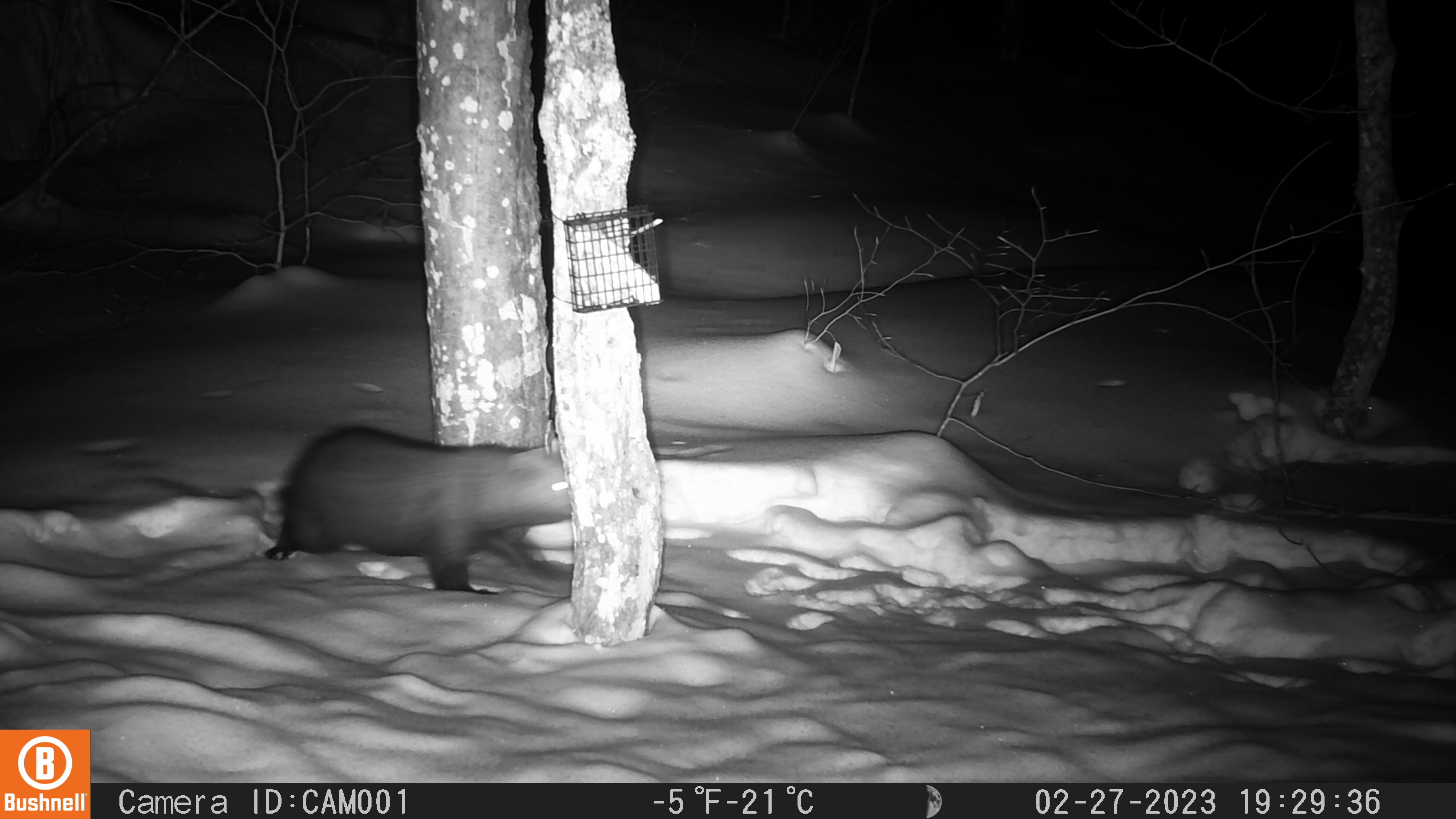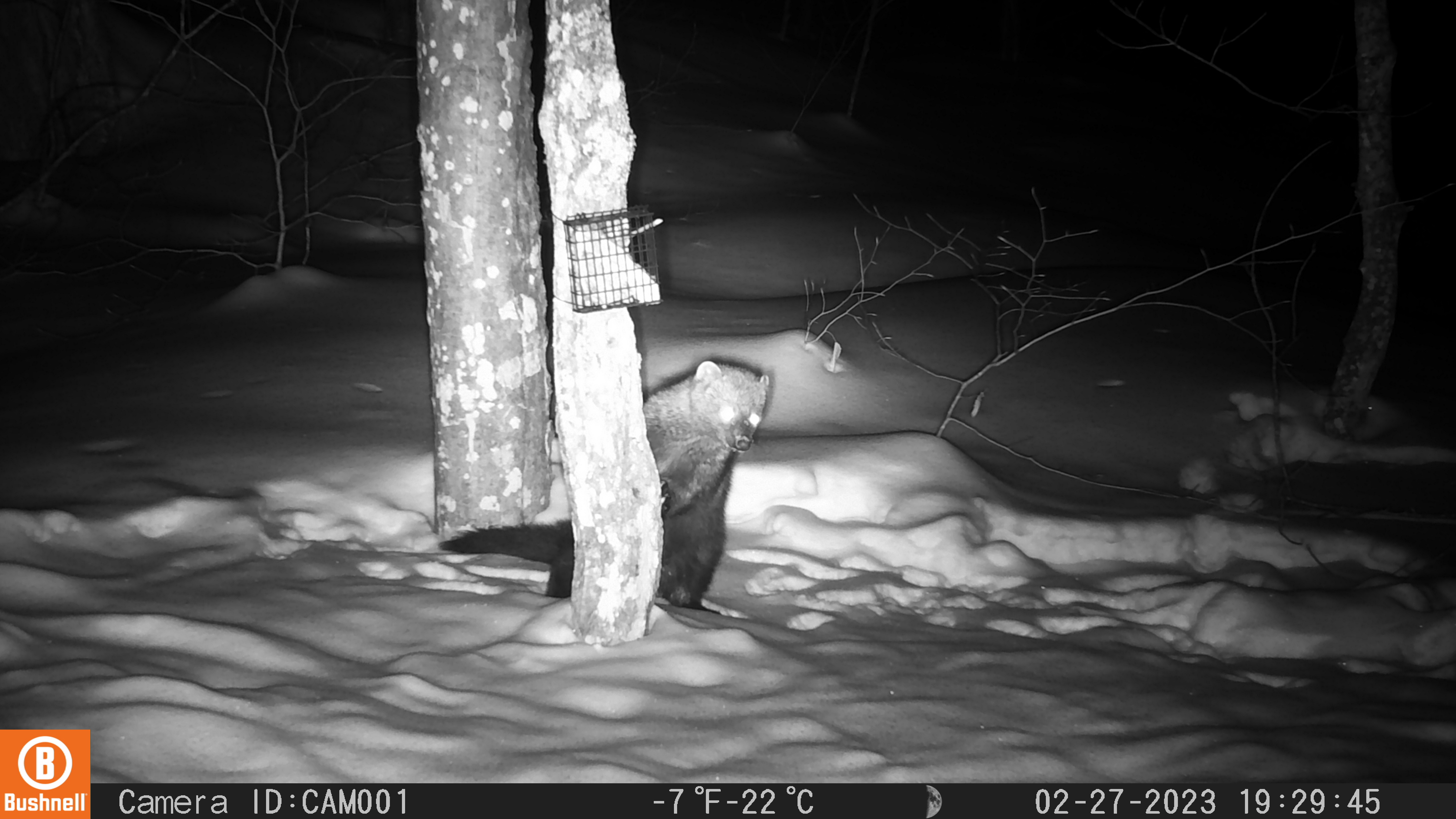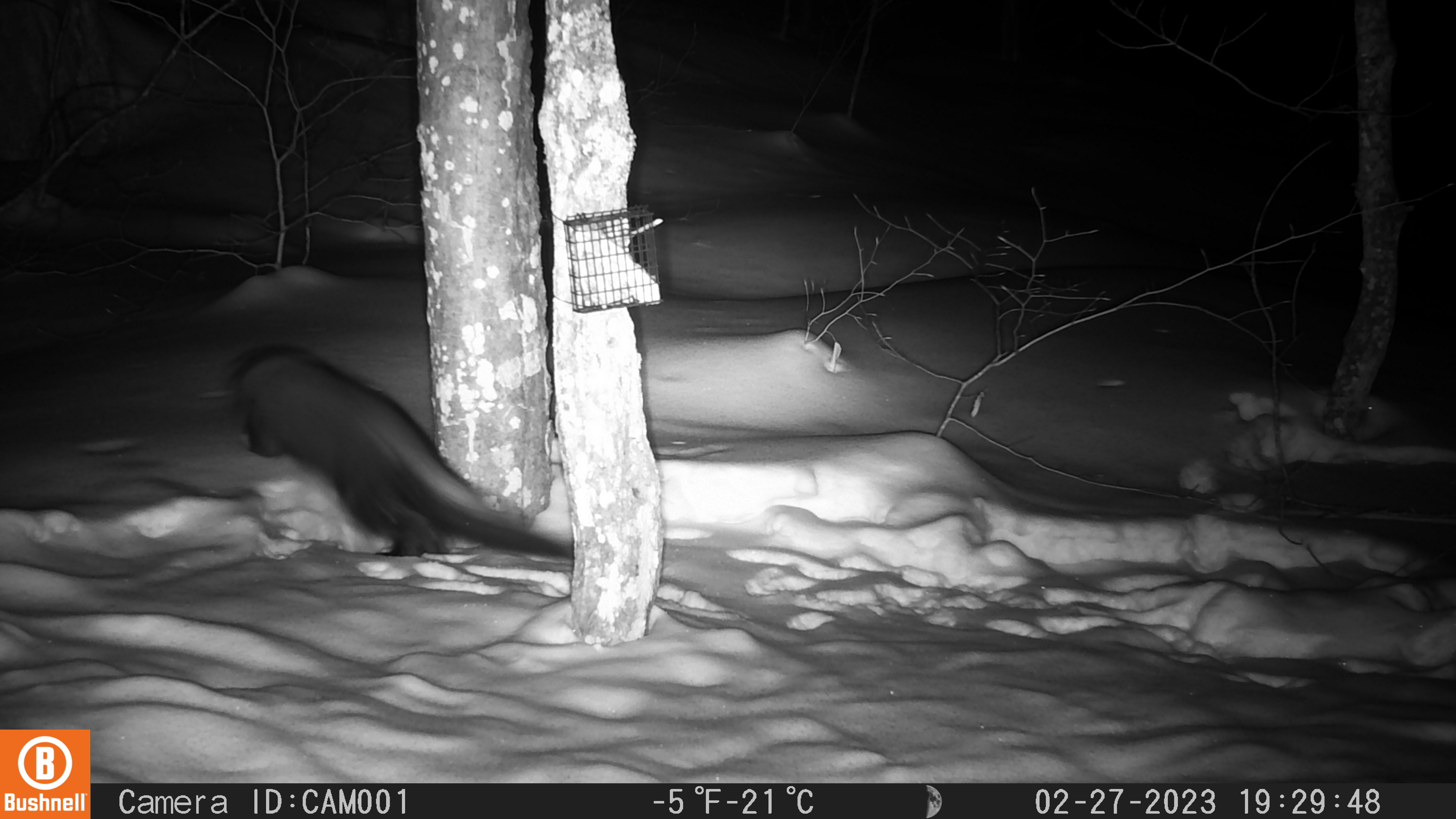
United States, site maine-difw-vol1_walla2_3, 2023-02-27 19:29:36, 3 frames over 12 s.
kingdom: Animalia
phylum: Chordata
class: Mammalia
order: Carnivora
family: Mustelidae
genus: Pekania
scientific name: Pekania pennanti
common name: fisher